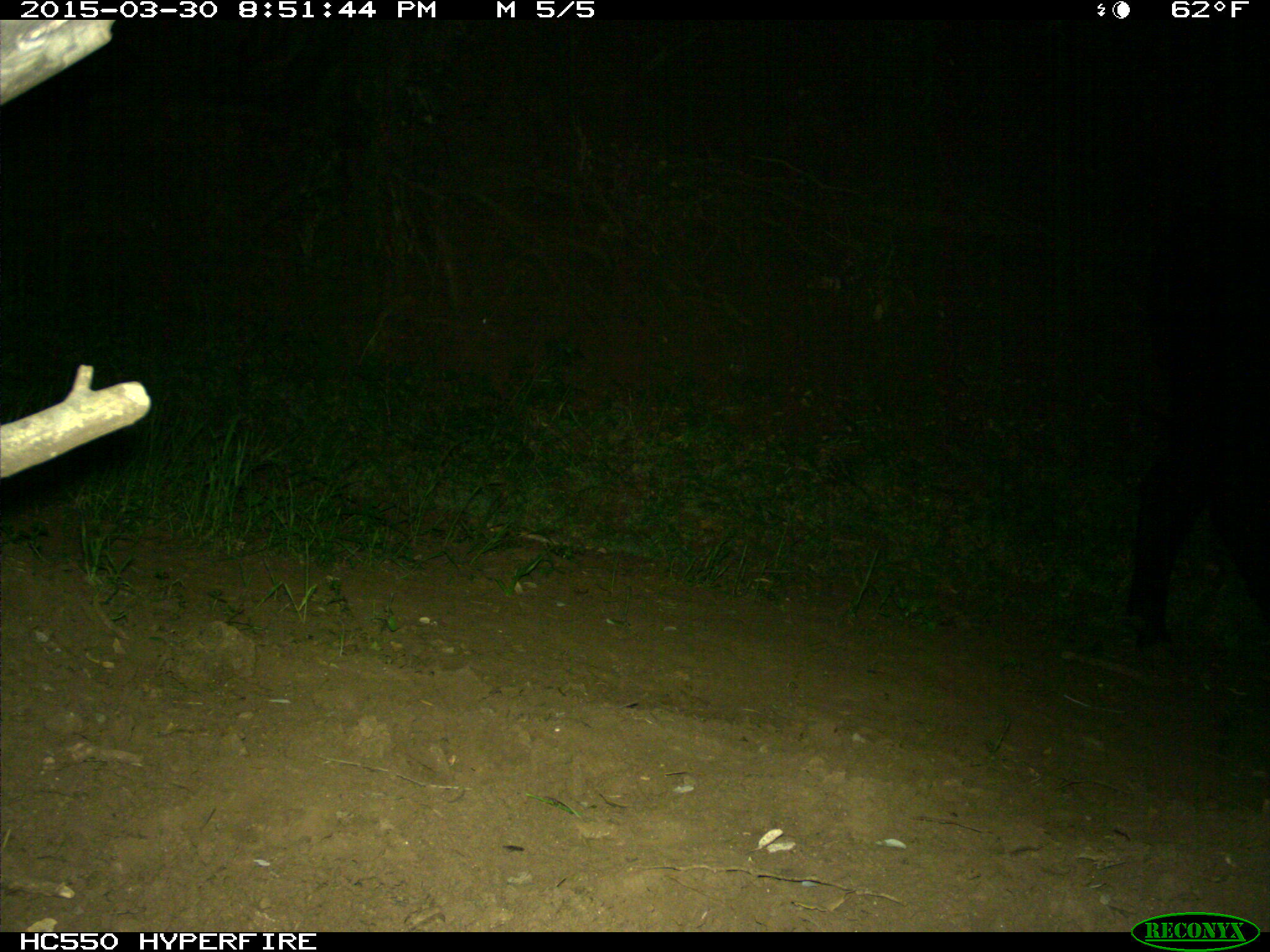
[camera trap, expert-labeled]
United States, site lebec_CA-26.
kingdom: Animalia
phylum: Chordata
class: Mammalia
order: Artiodactyla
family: Bovidae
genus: Bos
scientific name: Bos taurus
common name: domestic cow